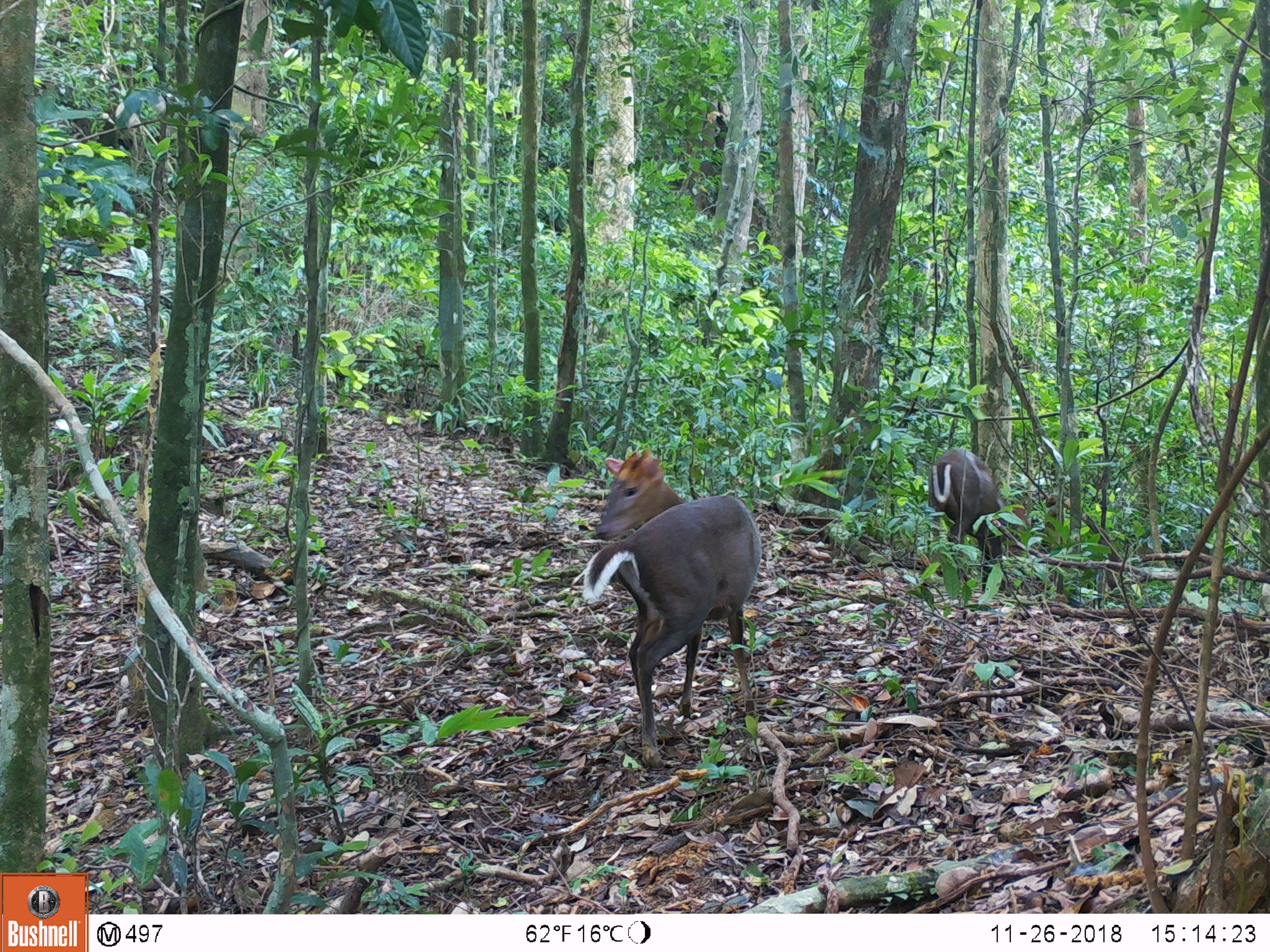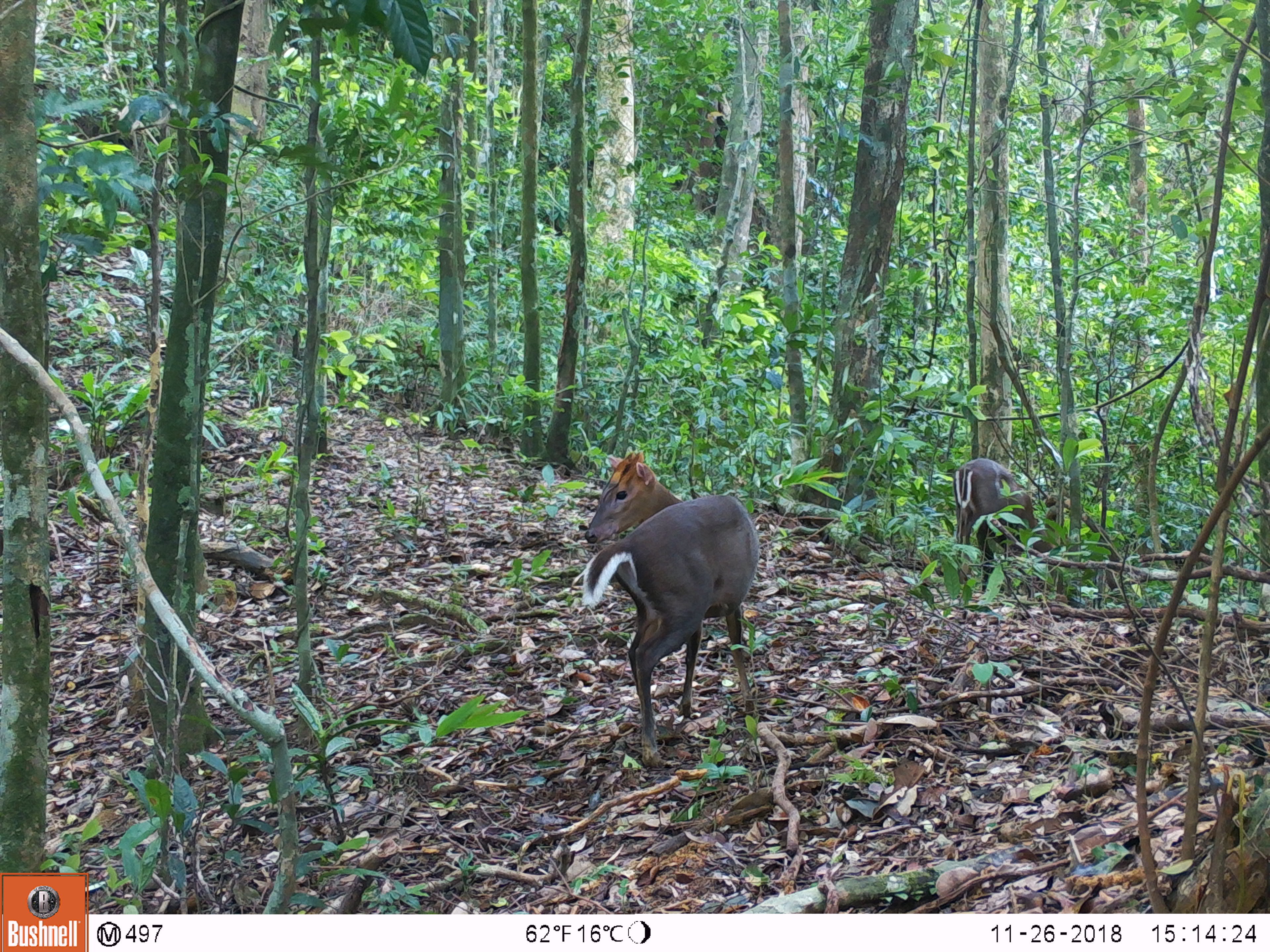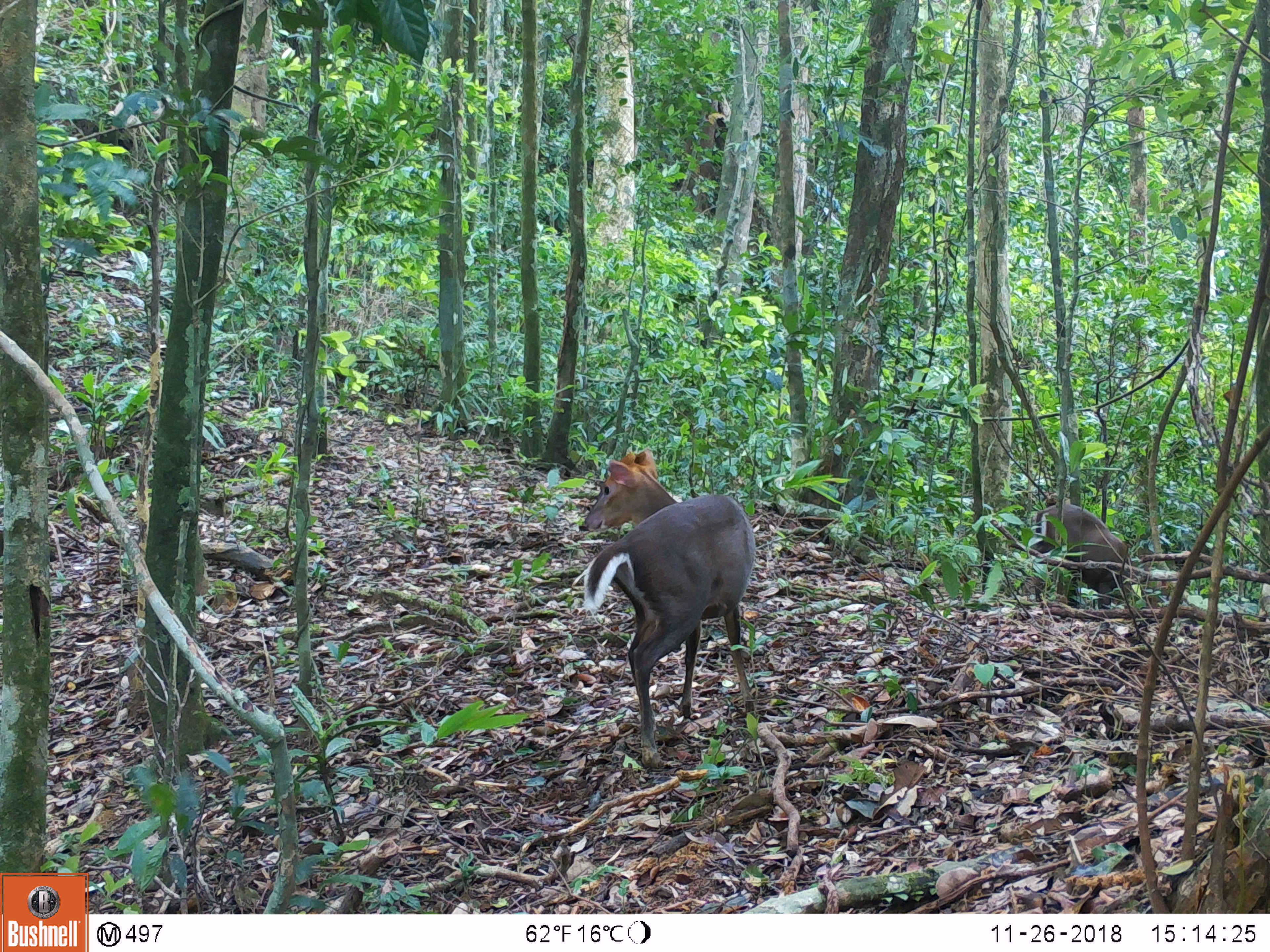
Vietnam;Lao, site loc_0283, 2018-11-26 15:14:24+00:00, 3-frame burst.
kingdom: Animalia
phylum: Chordata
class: Mammalia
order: Artiodactyla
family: Cervidae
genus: Muntiacus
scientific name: Muntiacus rooseveltorum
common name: roosevelt's muntjac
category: roosevelts muntjac group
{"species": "roosevelts muntjac group (roosevelt's muntjac) (Muntiacus rooseveltorum)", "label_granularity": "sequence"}